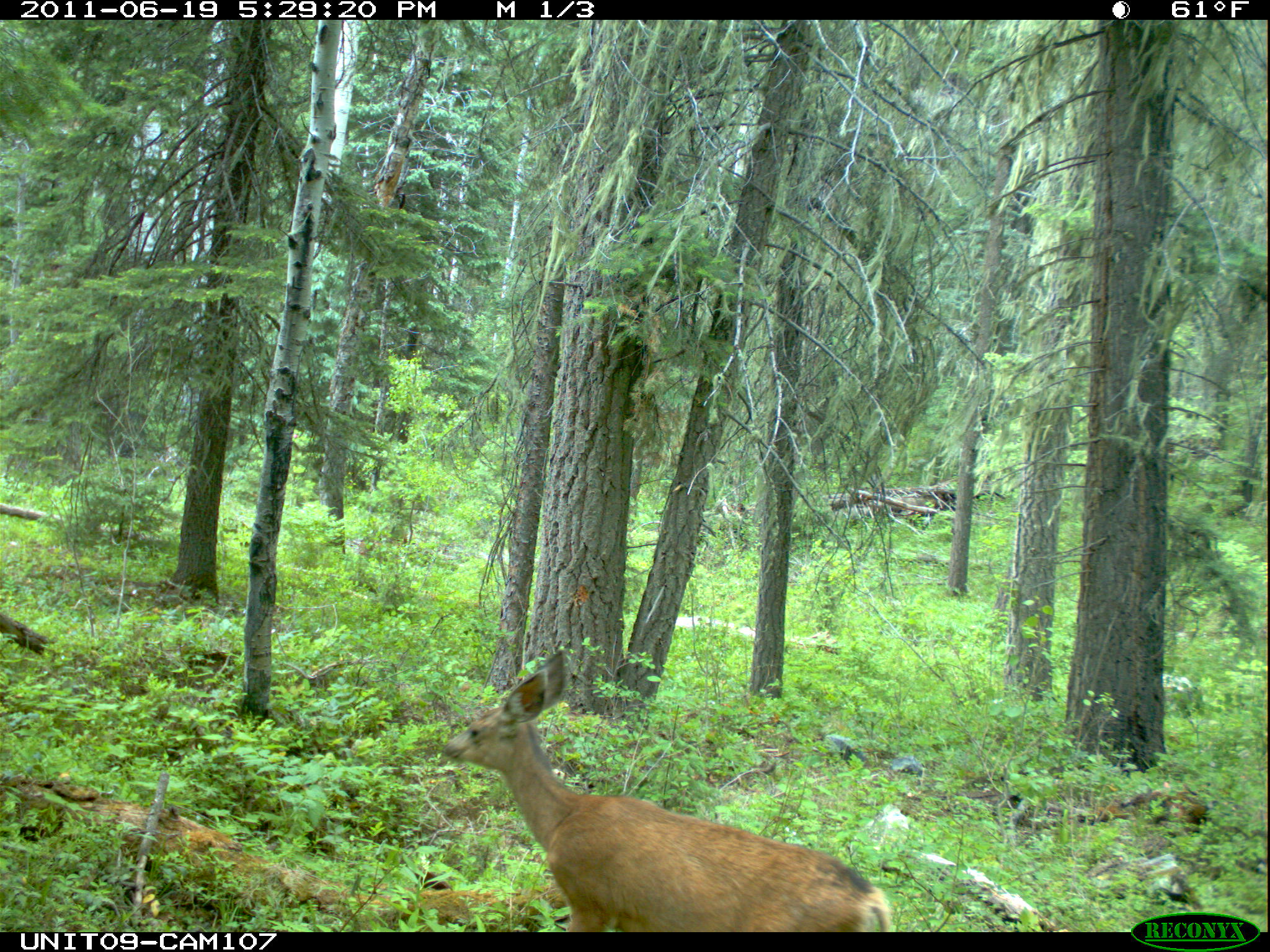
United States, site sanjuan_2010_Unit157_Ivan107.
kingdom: Animalia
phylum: Chordata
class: Mammalia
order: Artiodactyla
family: Cervidae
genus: Odocoileus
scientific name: Odocoileus hemionus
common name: mule deer